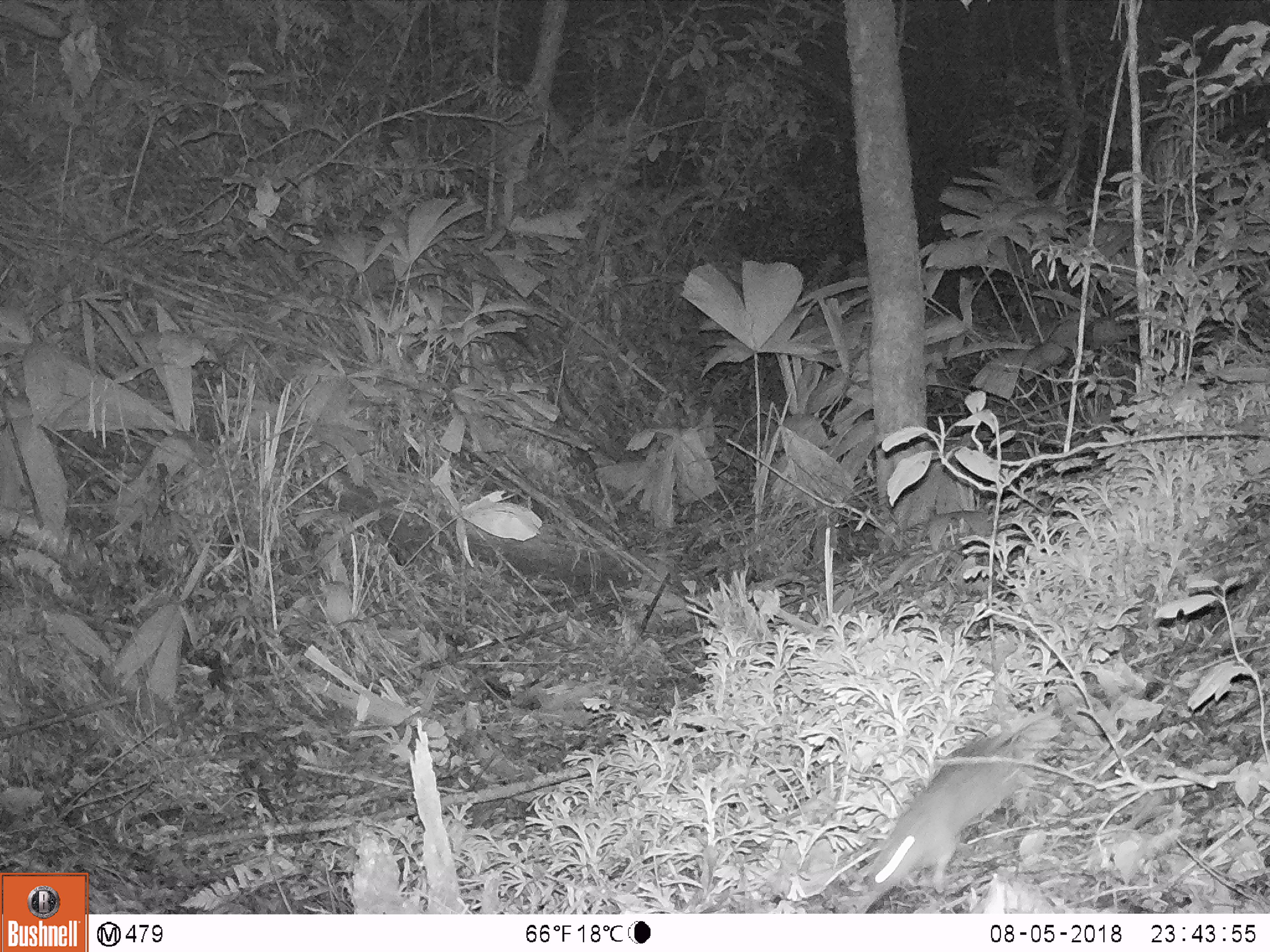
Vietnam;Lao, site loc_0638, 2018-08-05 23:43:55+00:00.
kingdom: Animalia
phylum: Chordata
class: Mammalia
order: Rodentia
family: Muridae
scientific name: Muridae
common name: old-world mice and rats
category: unidentified murid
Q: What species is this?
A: Unidentified murid (old-world mice and rats) (Muridae).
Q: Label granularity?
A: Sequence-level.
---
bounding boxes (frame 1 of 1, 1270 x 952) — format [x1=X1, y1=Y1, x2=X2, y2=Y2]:
unidentified murid: [x1=870, y1=704, x2=1052, y2=894]